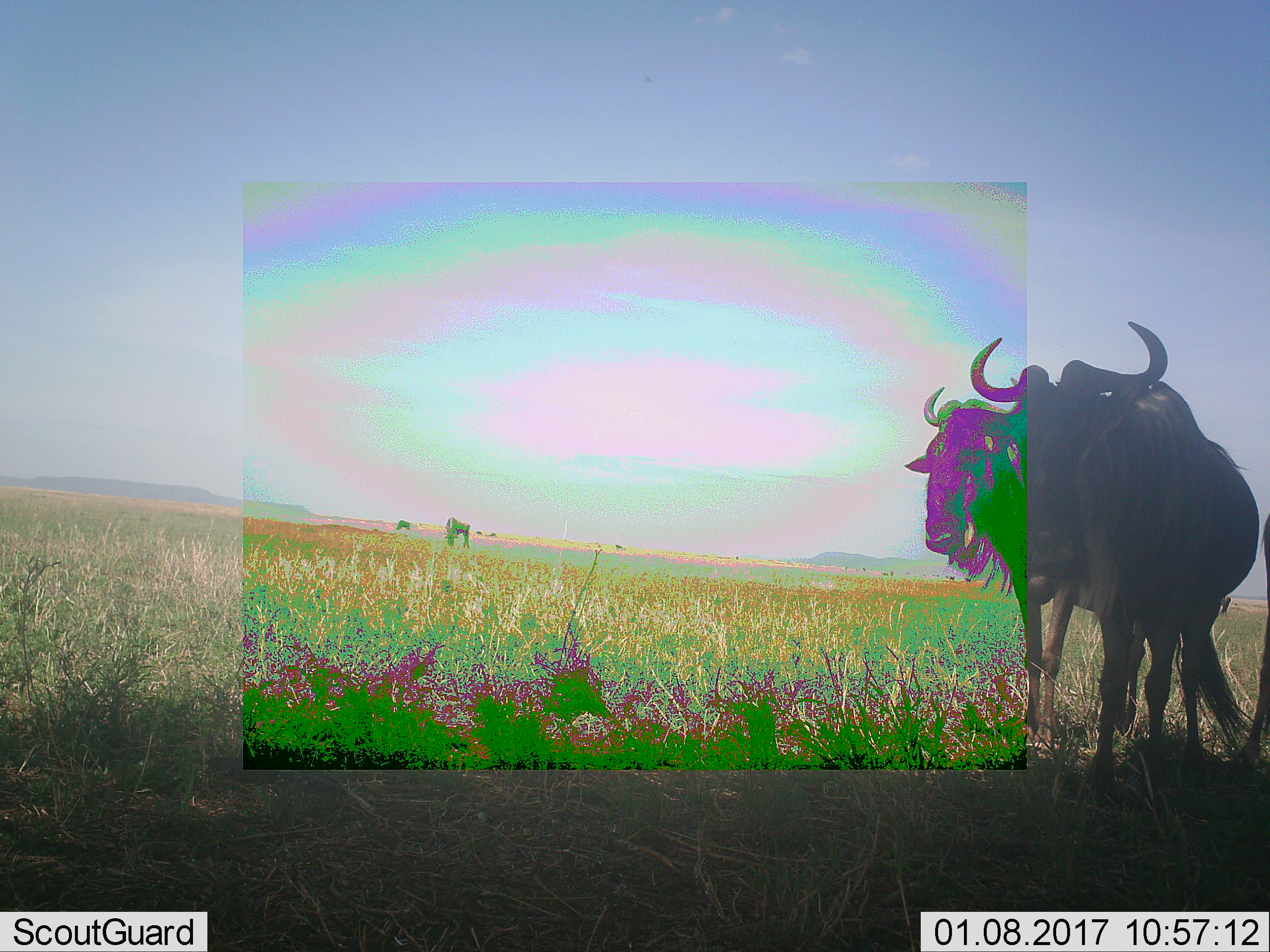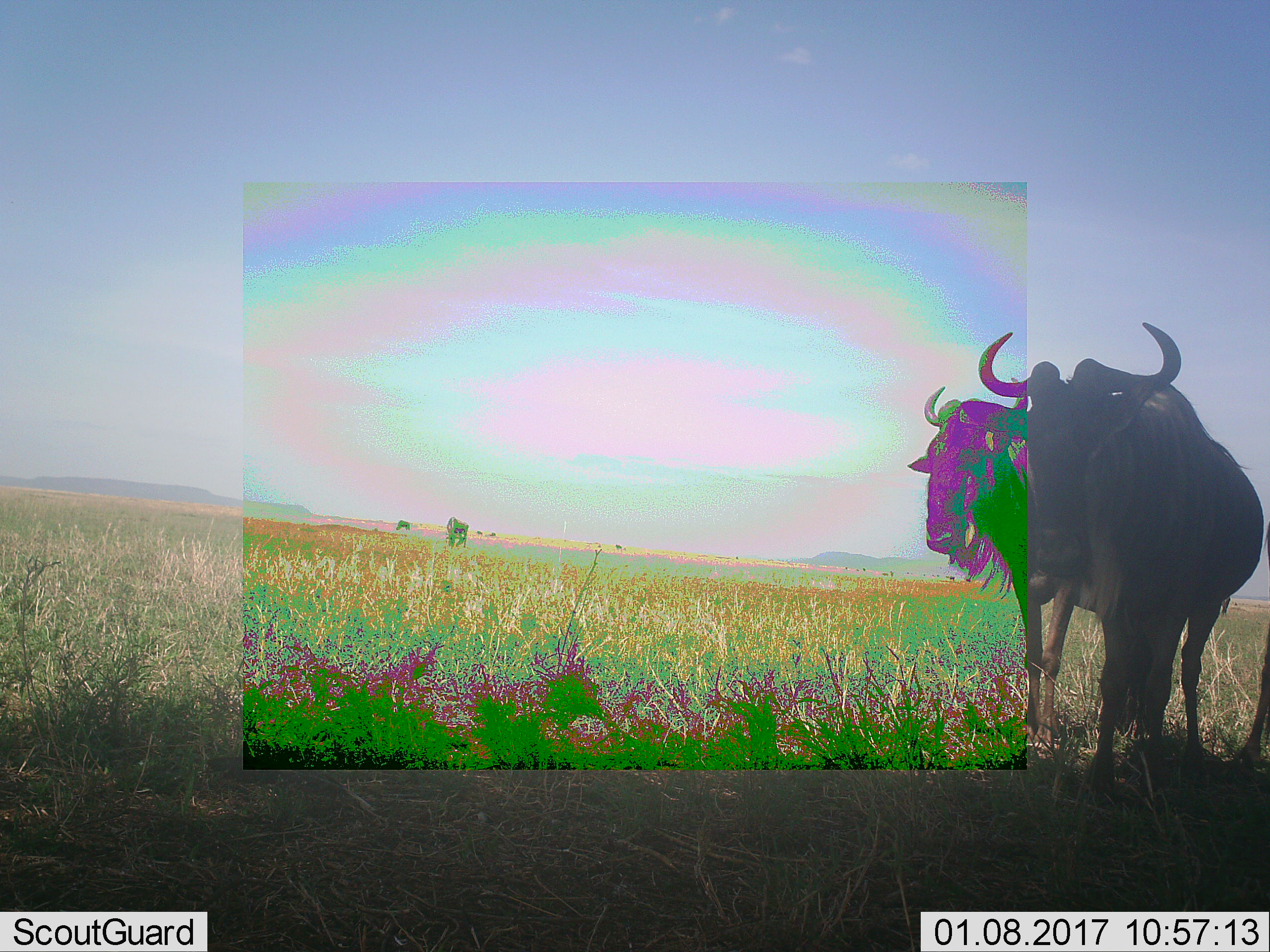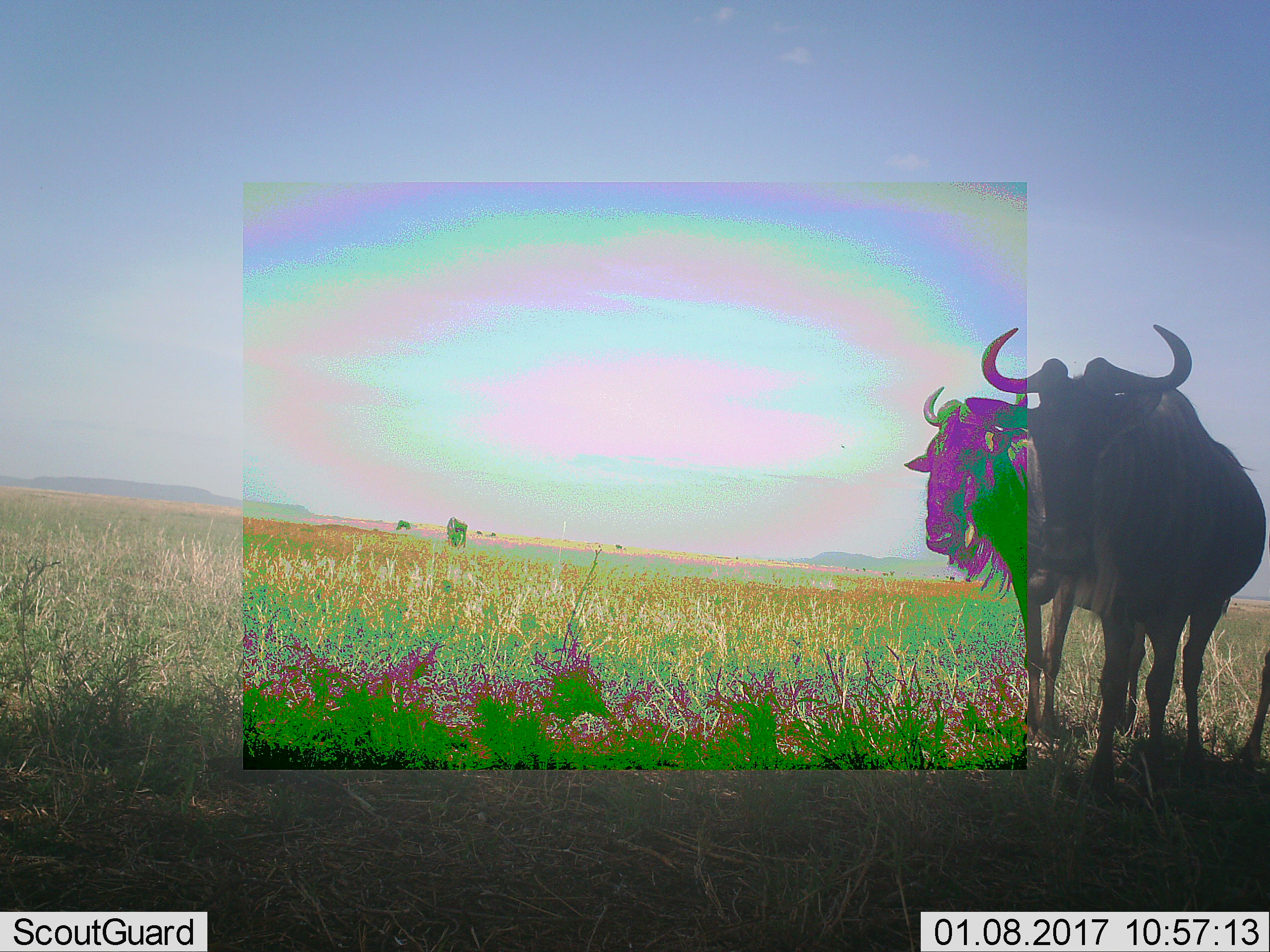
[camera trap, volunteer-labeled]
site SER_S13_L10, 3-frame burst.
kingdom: Animalia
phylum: Chordata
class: Mammalia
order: Artiodactyla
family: Bovidae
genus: Connochaetes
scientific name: Connochaetes taurinus taurinus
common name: blue wildebeest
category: wildebeestblue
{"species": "wildebeestblue (blue wildebeest) (Connochaetes taurinus taurinus)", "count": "4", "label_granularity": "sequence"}